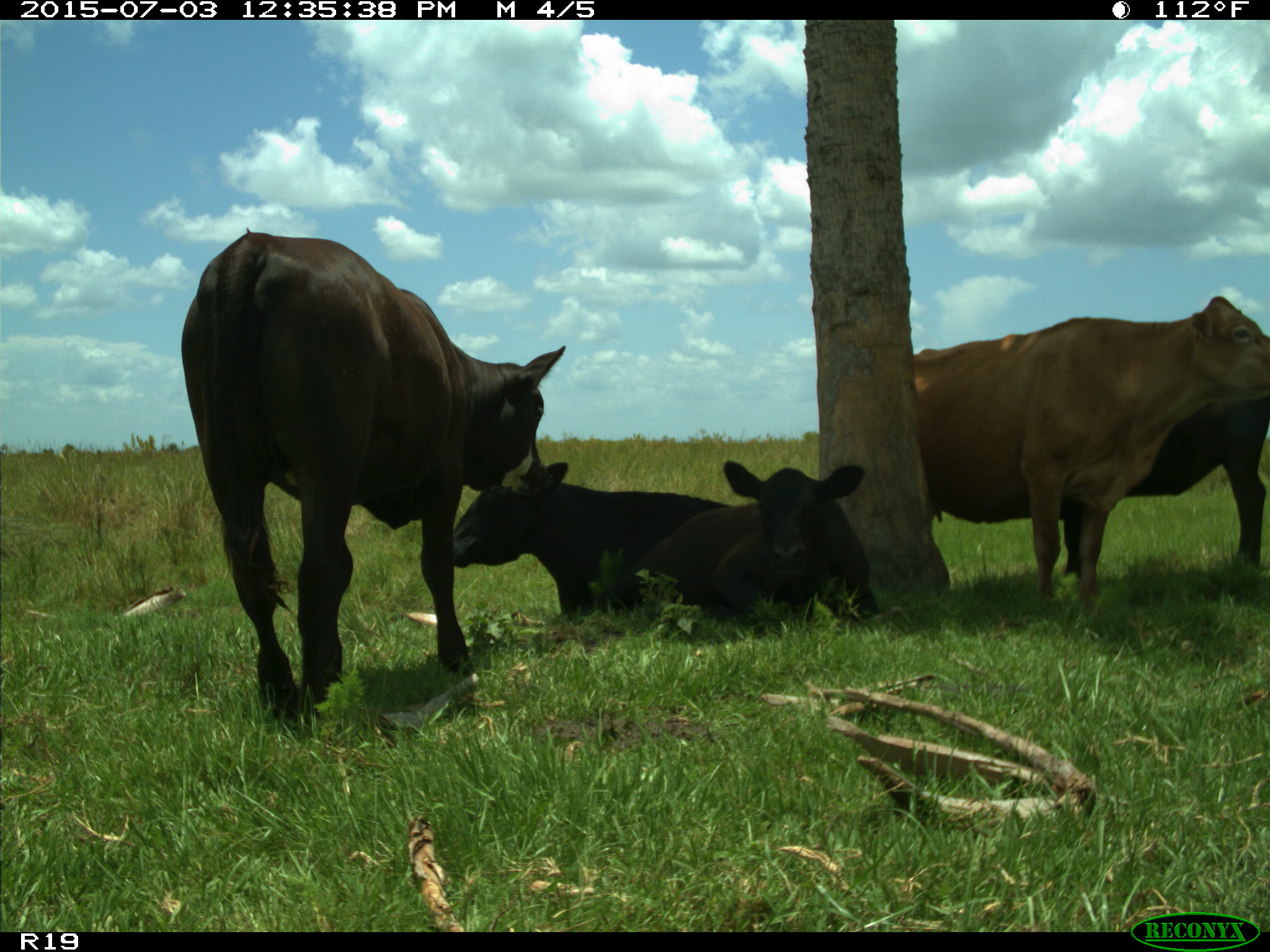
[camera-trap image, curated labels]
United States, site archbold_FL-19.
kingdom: Animalia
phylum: Chordata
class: Mammalia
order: Artiodactyla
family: Bovidae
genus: Bos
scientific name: Bos taurus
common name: domestic cow